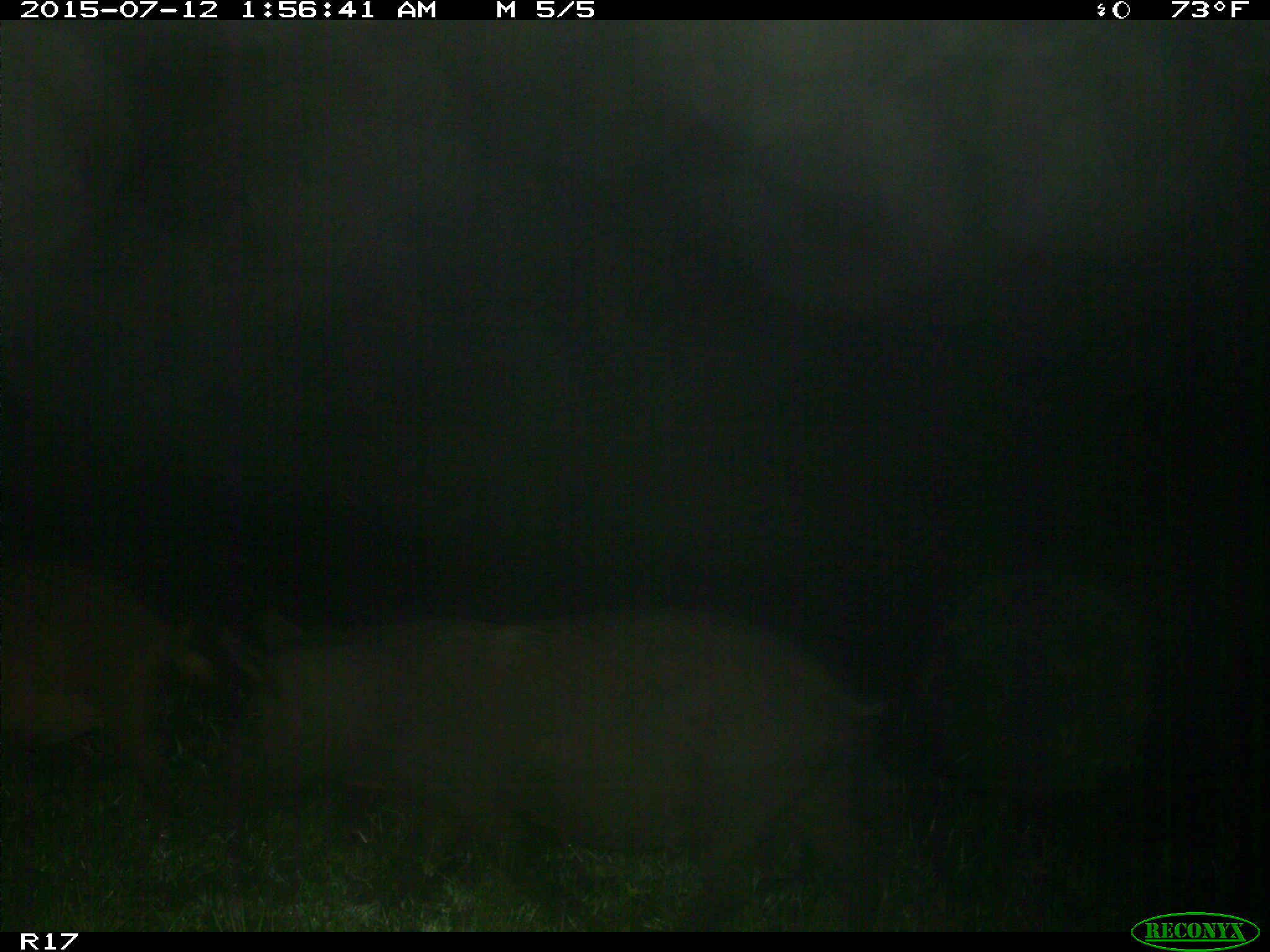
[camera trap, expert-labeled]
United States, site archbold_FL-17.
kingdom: Animalia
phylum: Chordata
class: Mammalia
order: Artiodactyla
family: Suidae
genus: Sus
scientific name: Sus scrofa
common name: wild boar